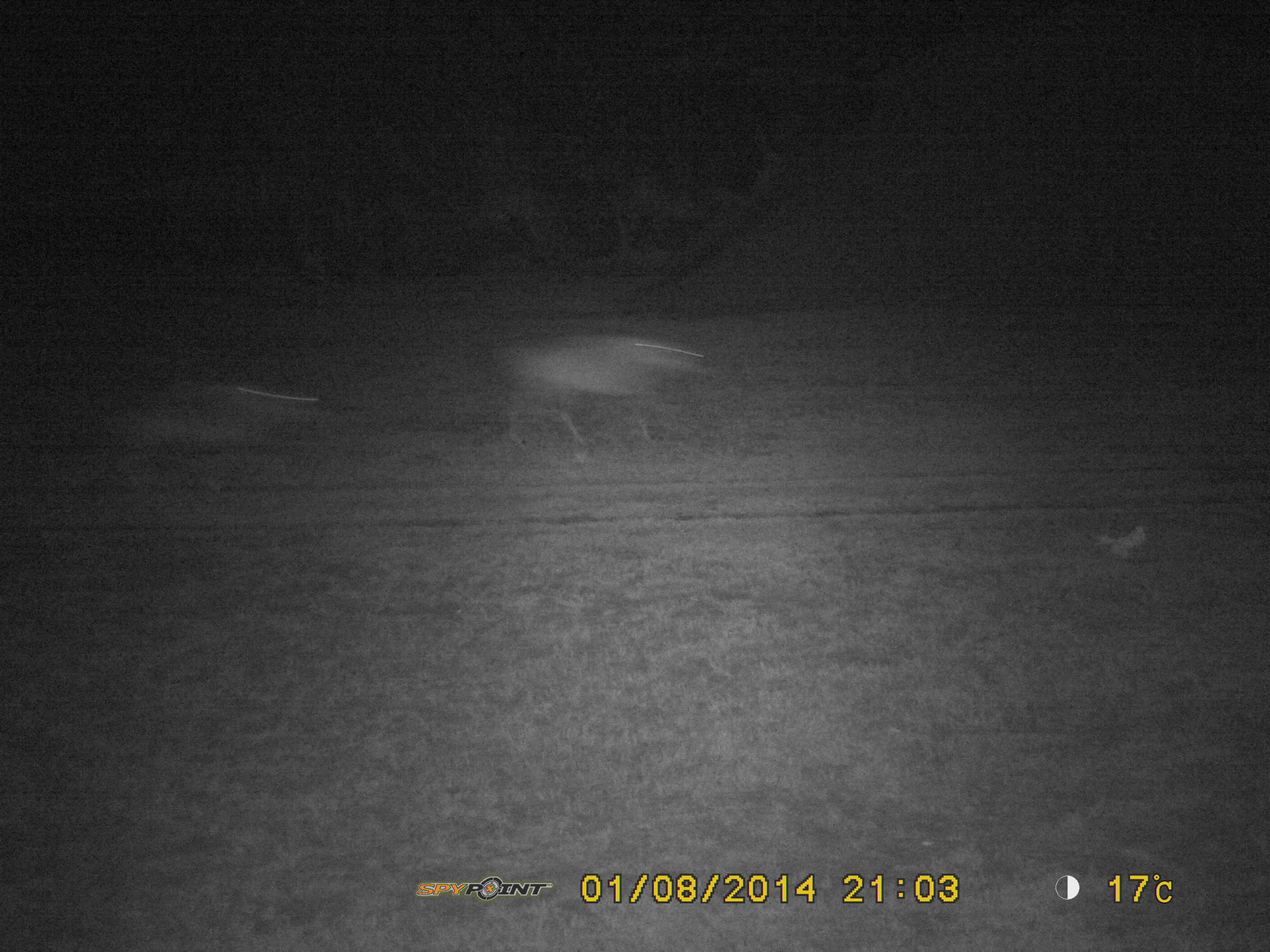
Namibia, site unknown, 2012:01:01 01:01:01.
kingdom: Animalia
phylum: Chordata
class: Mammalia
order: Artiodactyla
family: Bovidae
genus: Oryx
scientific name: Oryx gazella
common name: gemsbok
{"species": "Oryx gazella (gemsbok)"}